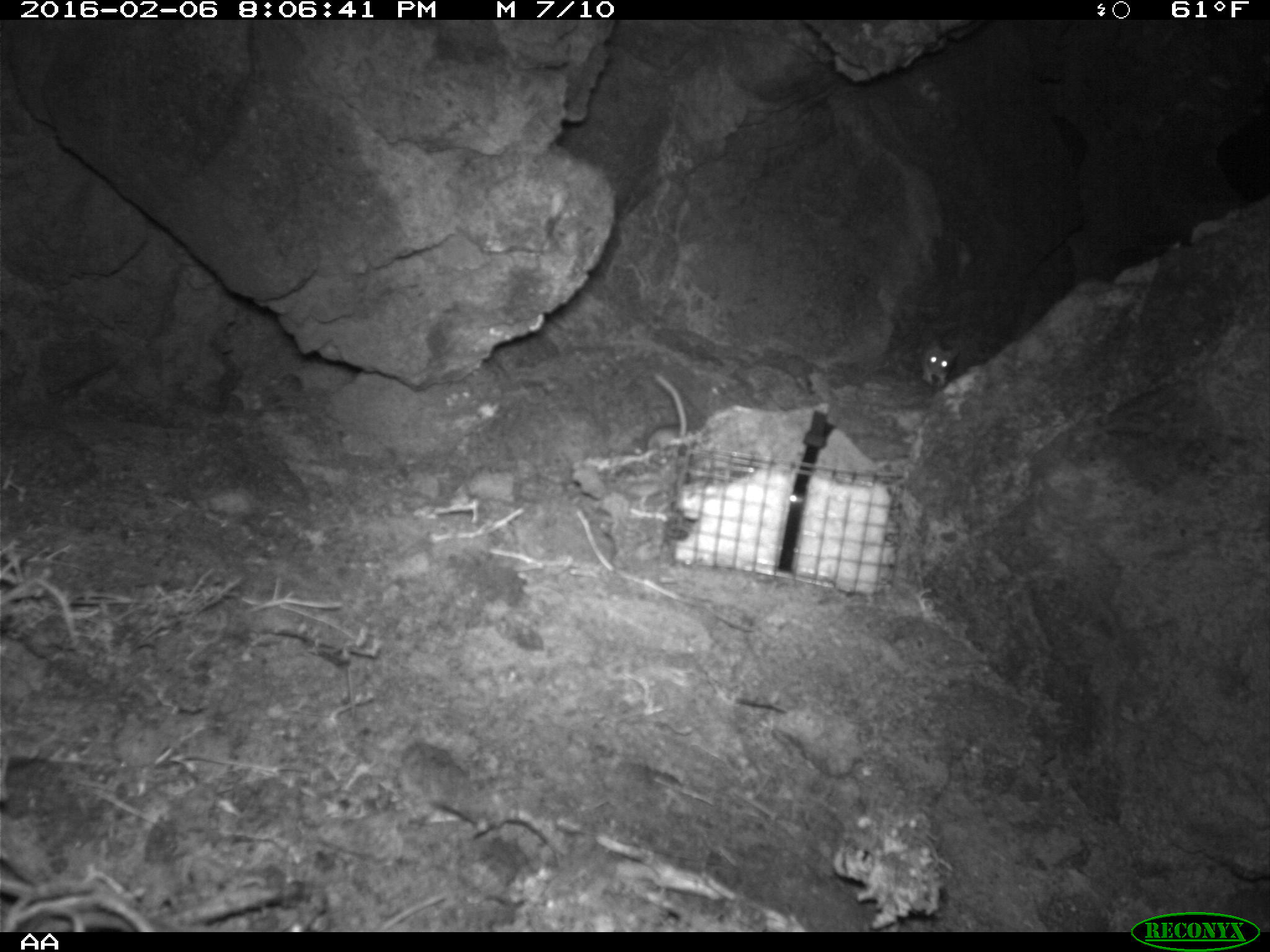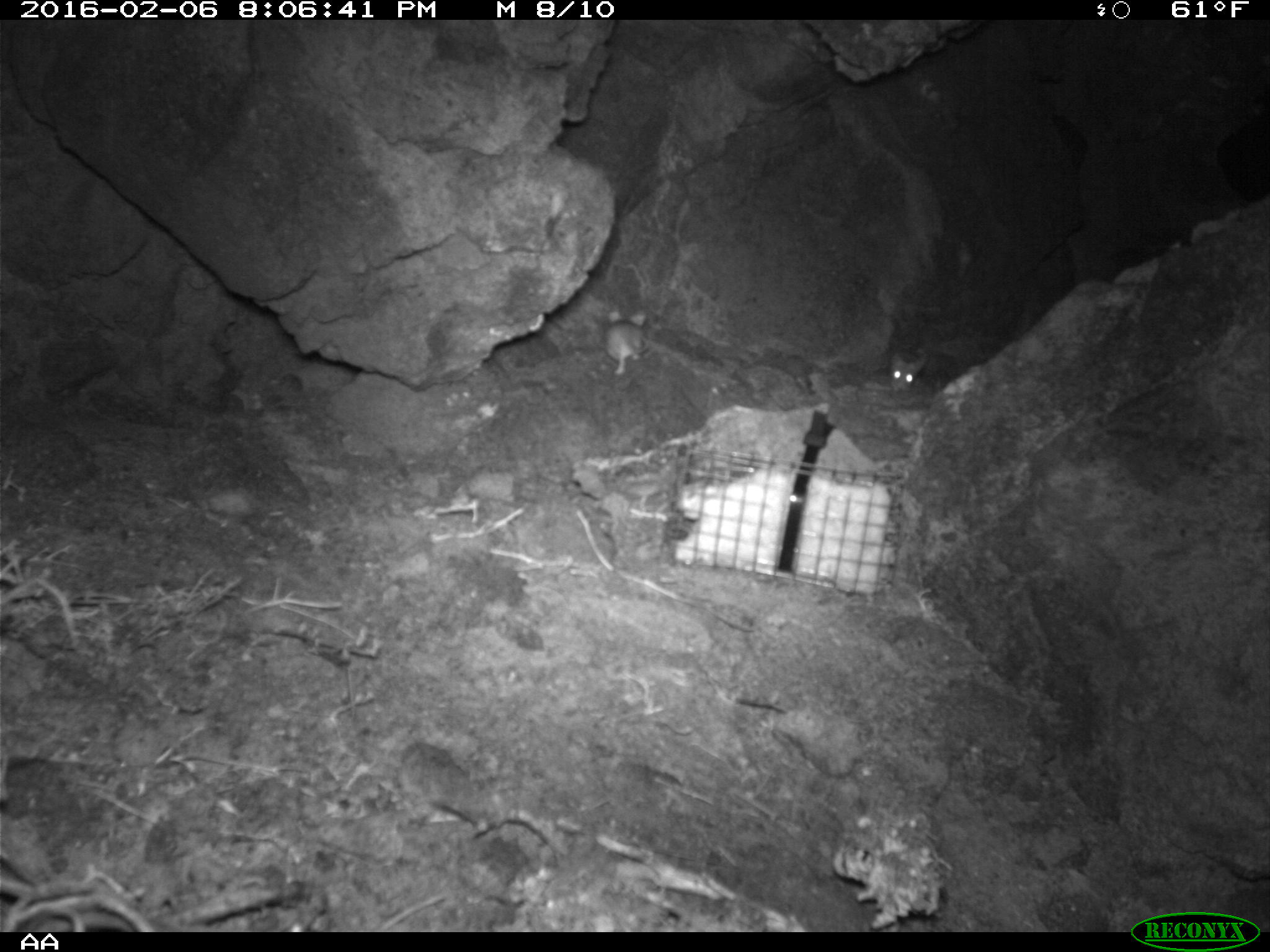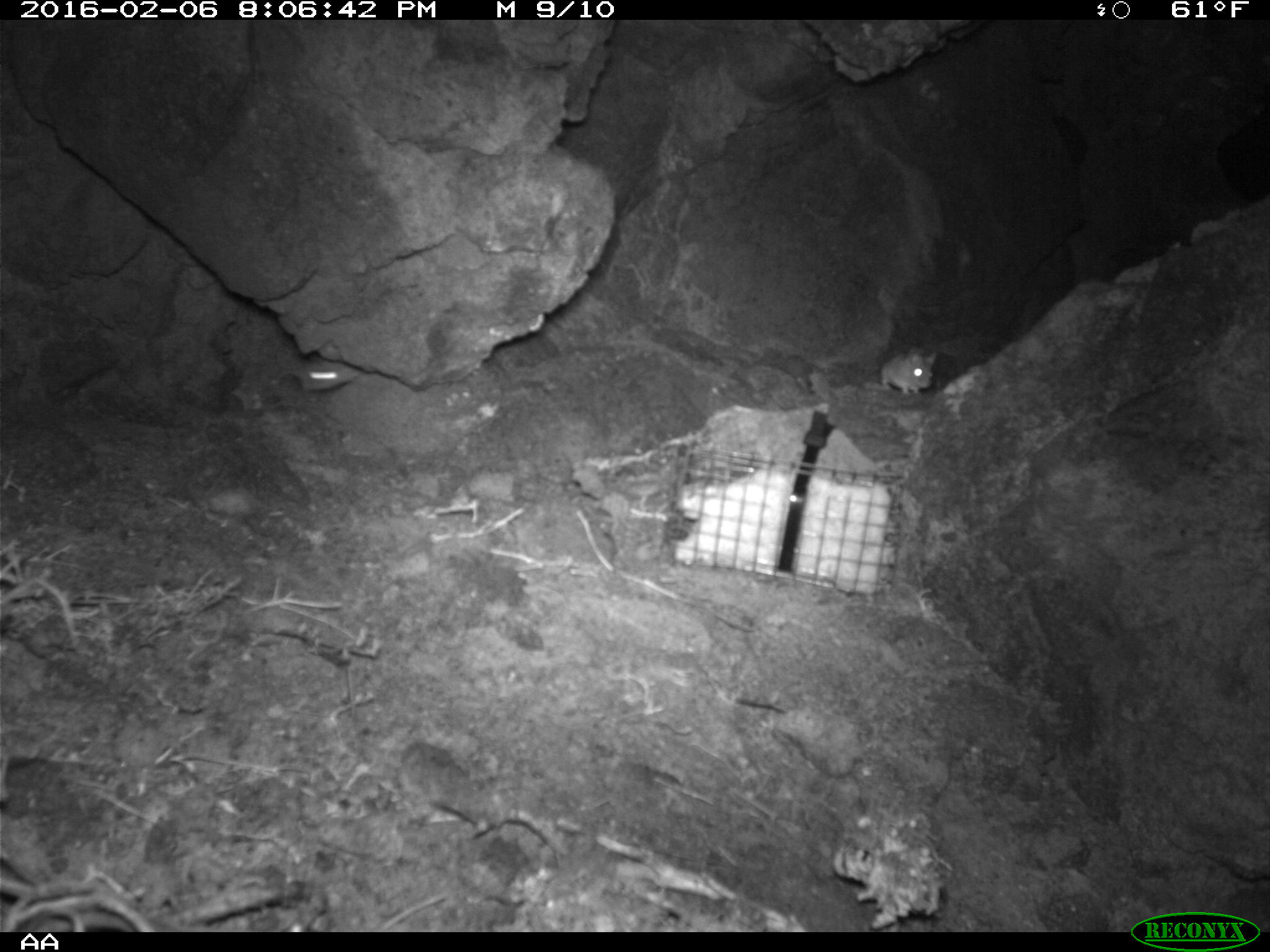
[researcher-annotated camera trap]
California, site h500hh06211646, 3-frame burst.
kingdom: Animalia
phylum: Chordata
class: Mammalia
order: Rodentia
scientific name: Rodentia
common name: rodent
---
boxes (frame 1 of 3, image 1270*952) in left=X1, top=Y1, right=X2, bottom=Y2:
rodent: left=636, top=371, right=691, bottom=454; left=920, top=336, right=959, bottom=382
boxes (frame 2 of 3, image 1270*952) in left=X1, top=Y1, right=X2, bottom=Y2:
rodent: left=890, top=348, right=931, bottom=391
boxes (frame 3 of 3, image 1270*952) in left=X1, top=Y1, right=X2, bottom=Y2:
rodent: left=880, top=347, right=937, bottom=394; left=288, top=356, right=361, bottom=390